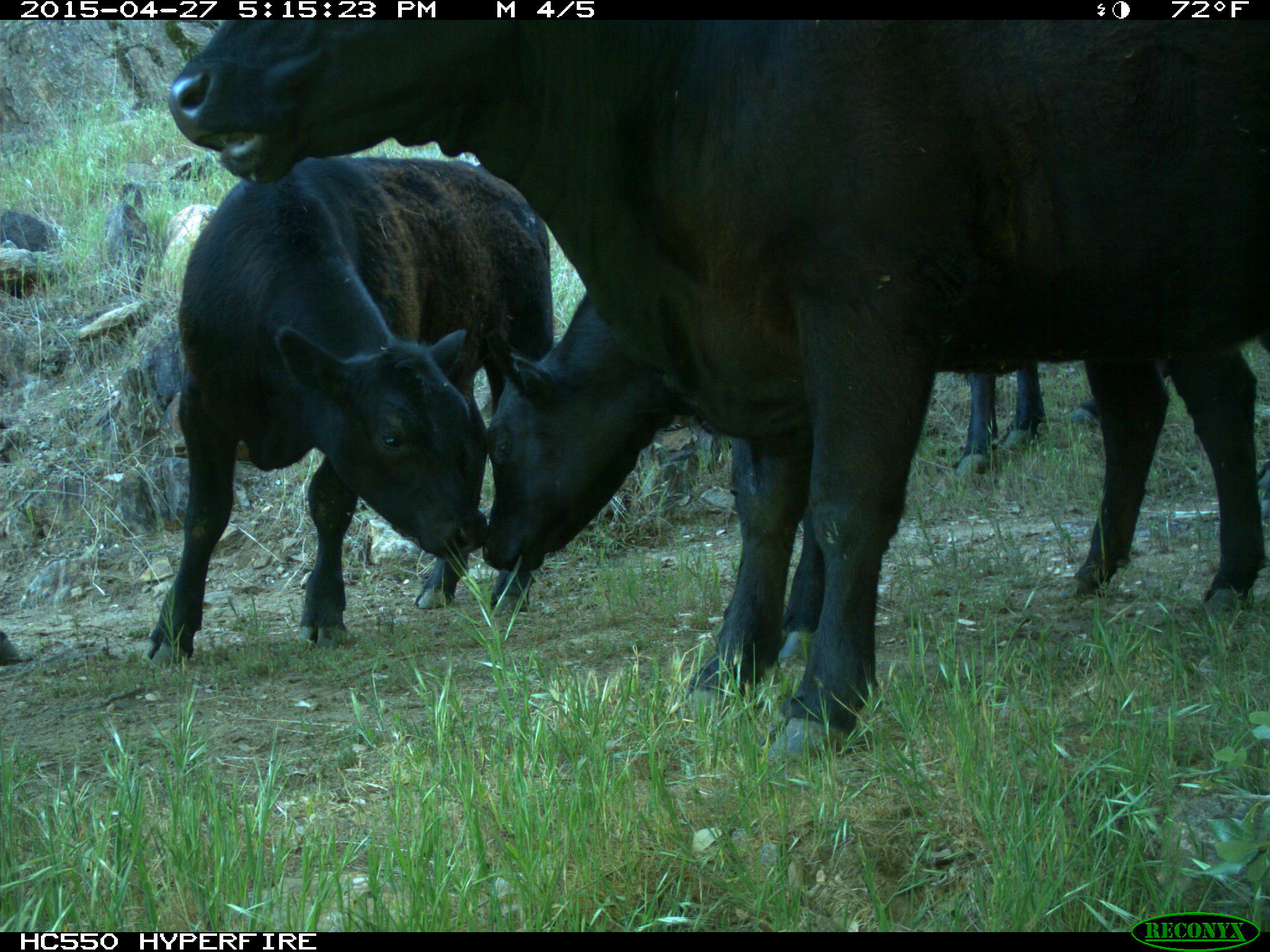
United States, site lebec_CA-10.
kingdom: Animalia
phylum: Chordata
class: Mammalia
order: Artiodactyla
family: Bovidae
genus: Bos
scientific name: Bos taurus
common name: domestic cow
Bos taurus (domestic cow).